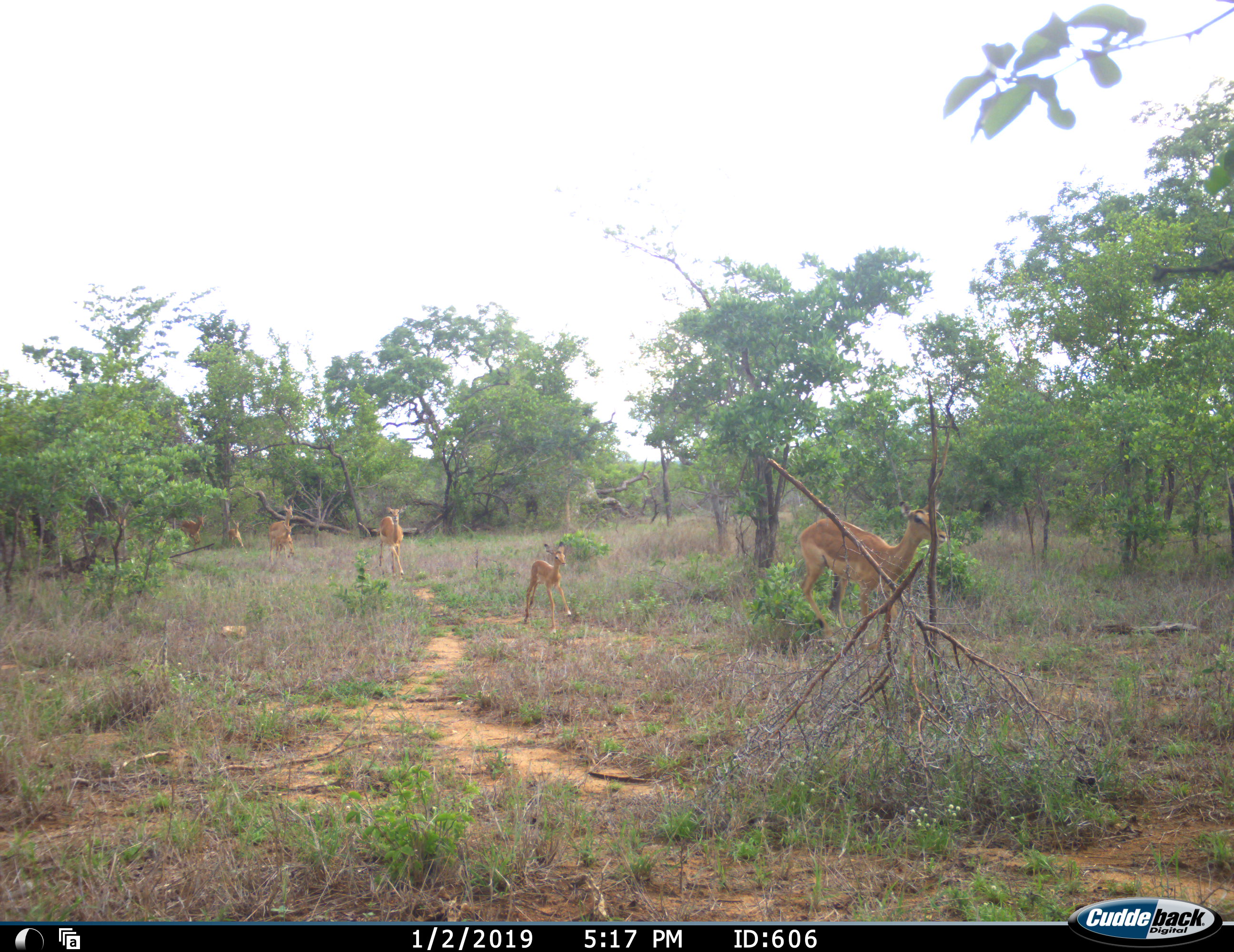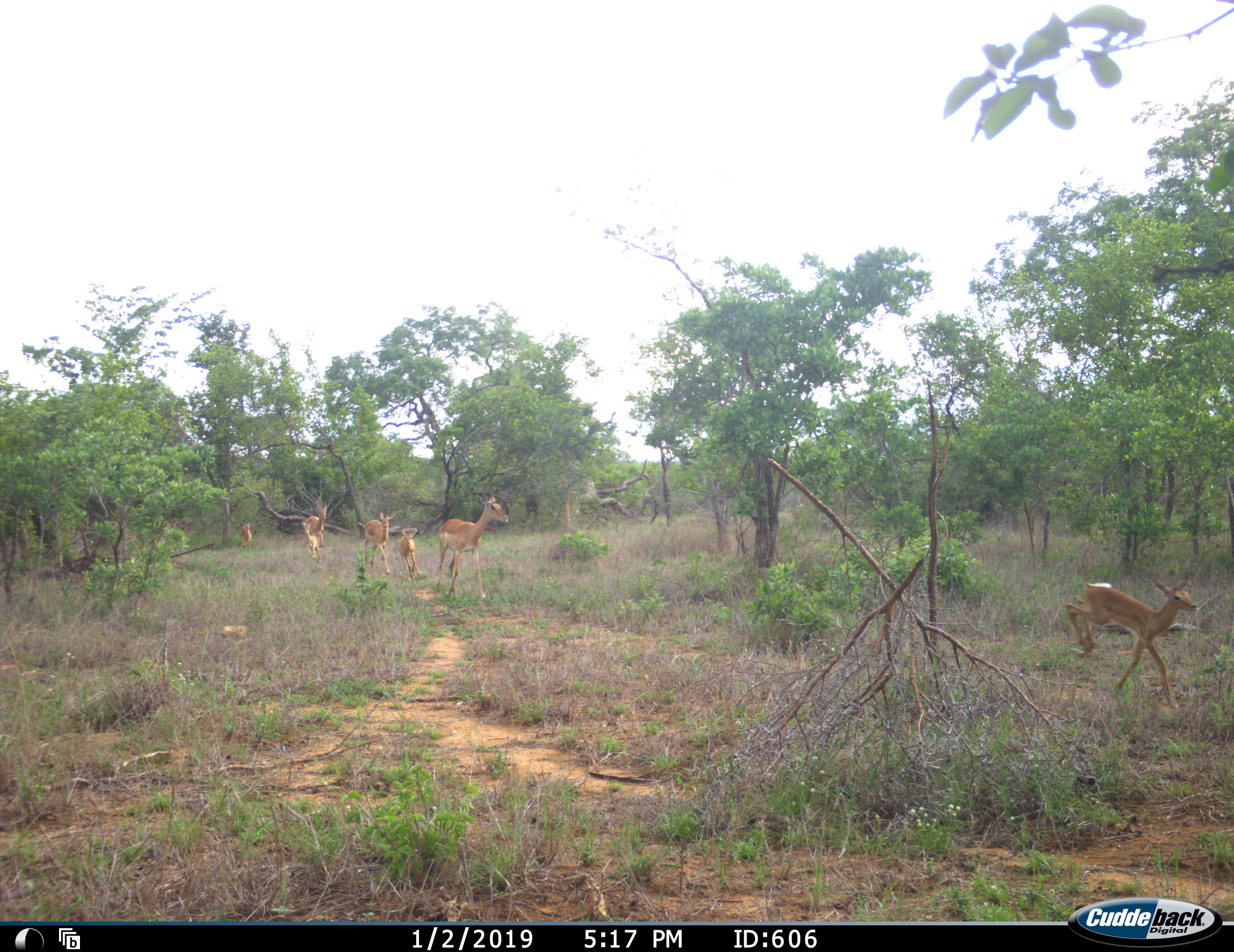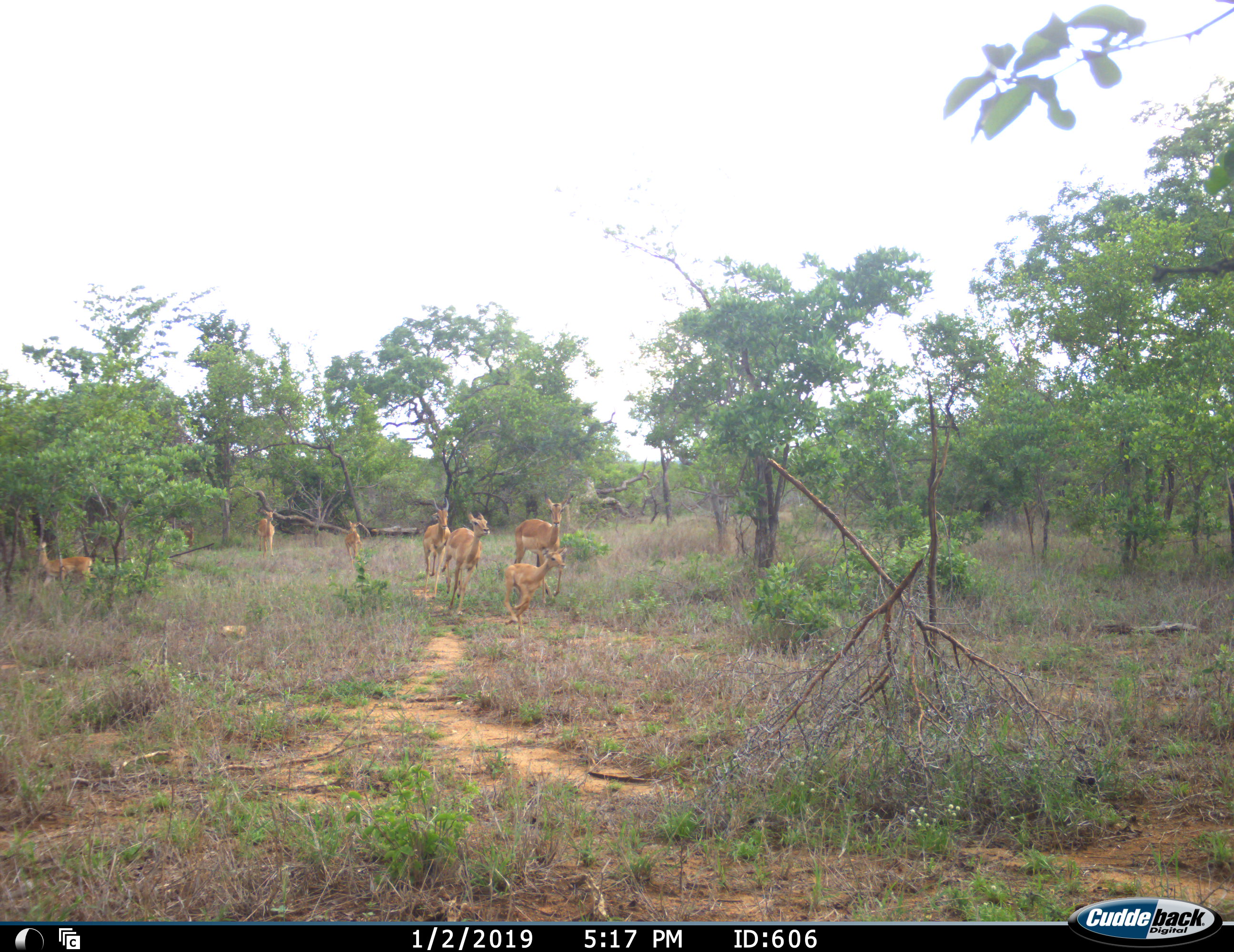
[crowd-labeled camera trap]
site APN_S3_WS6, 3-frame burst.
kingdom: Animalia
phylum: Chordata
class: Mammalia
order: Artiodactyla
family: Bovidae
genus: Aepyceros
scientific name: Aepyceros melampus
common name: impala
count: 9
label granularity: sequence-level